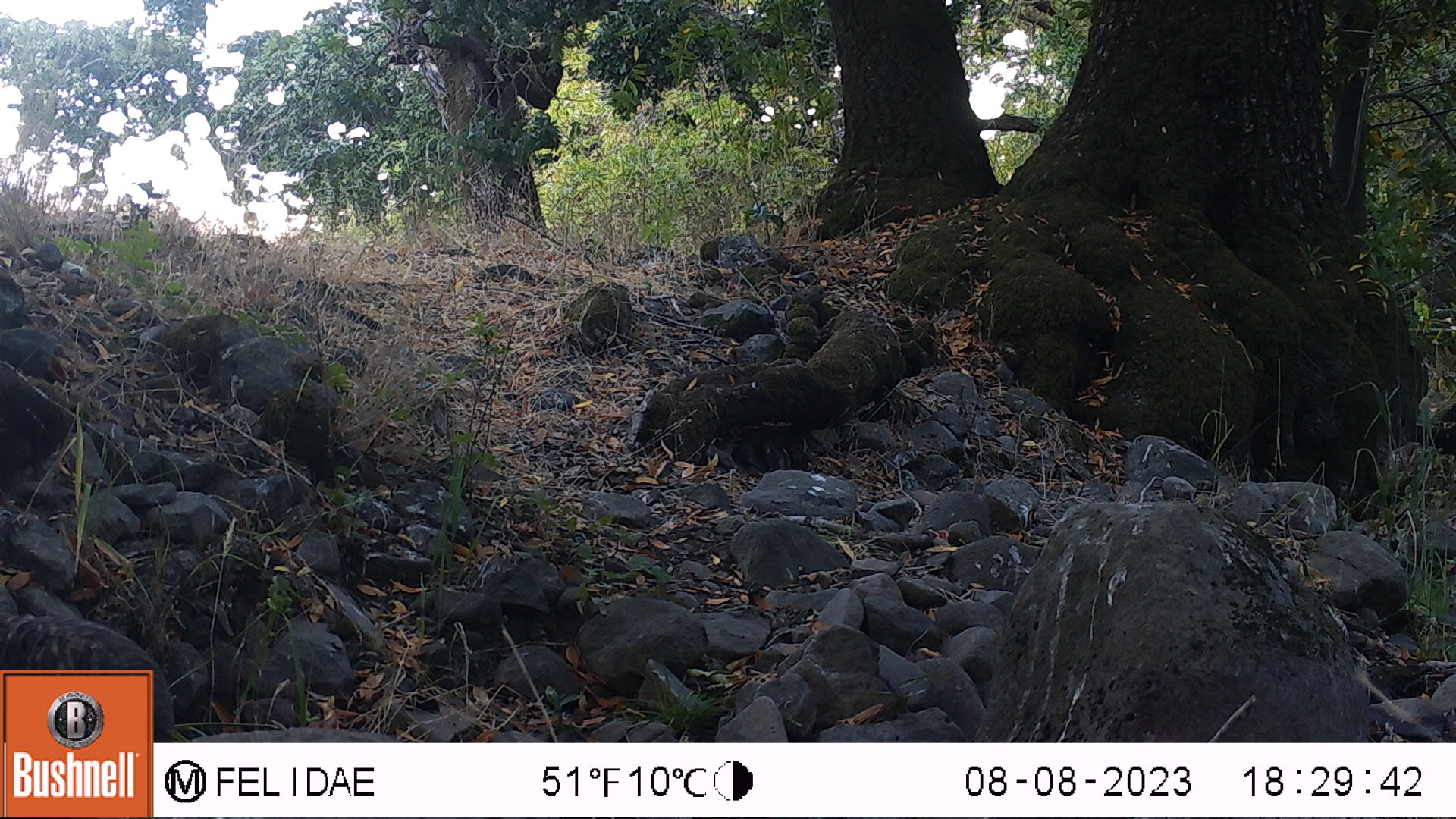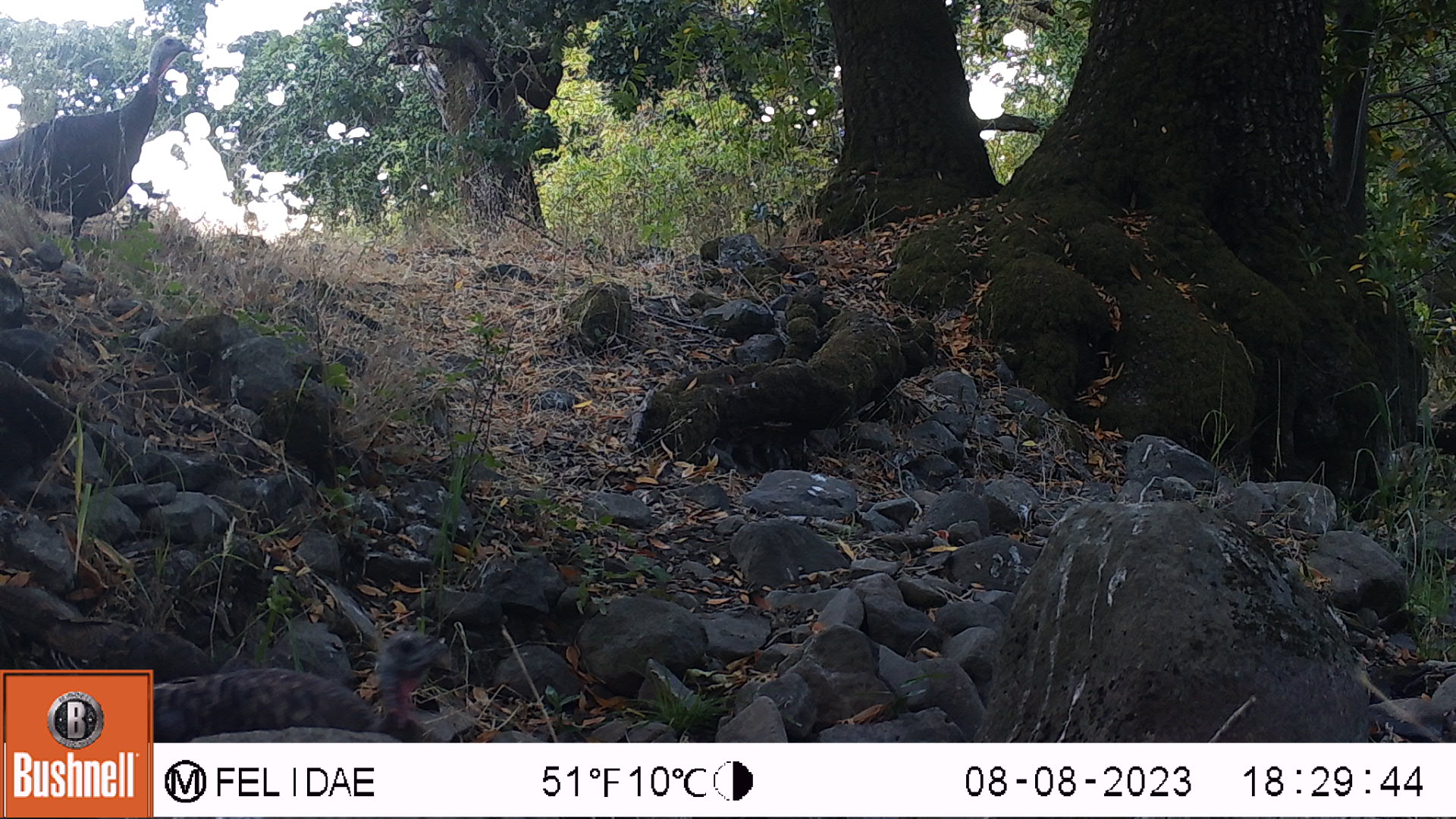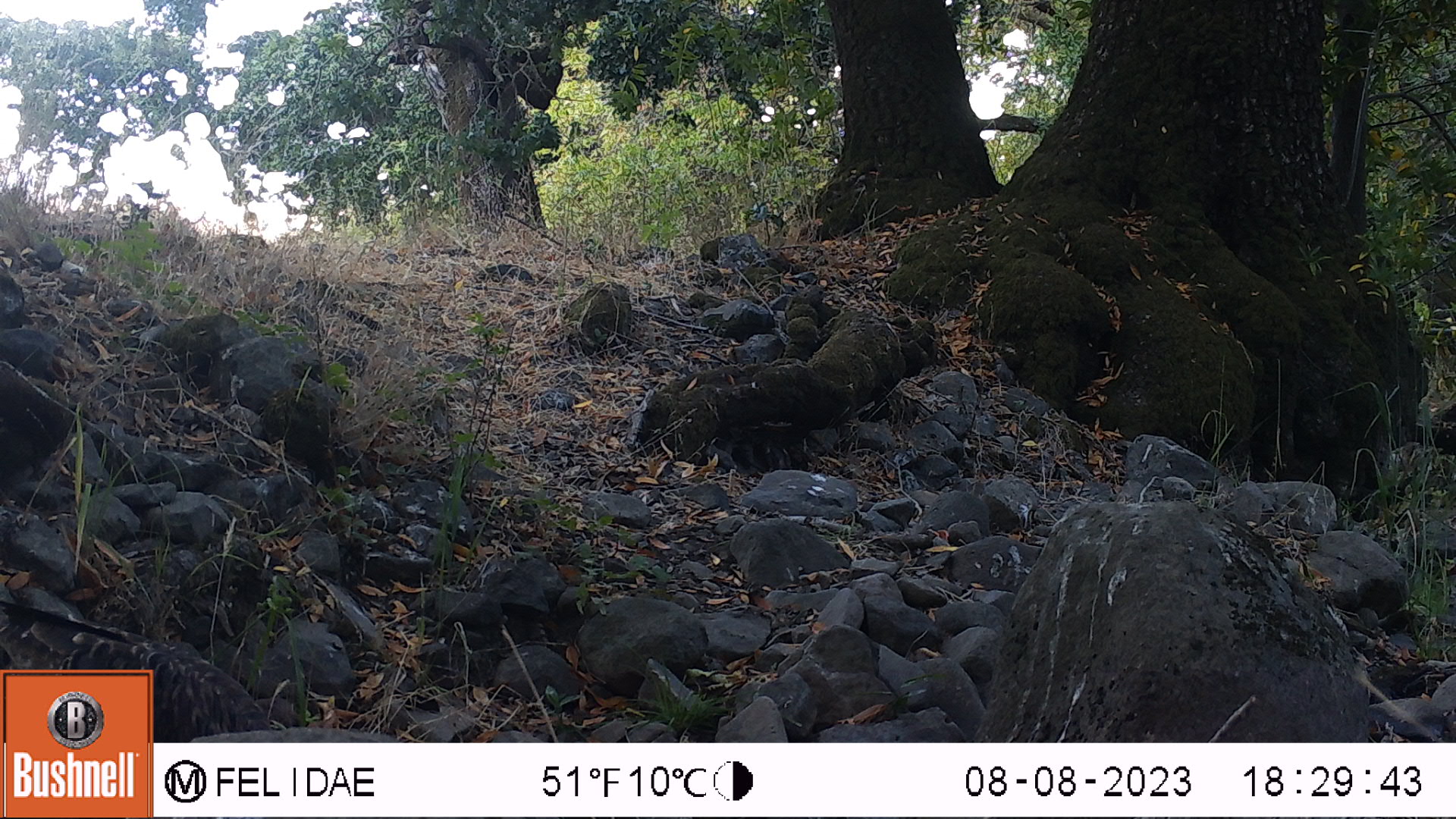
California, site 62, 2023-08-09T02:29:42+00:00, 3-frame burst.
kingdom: Animalia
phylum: Chordata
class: Aves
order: Galliformes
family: Phasianidae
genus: Meleagris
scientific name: Meleagris gallopavo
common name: turkey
Turkey (Meleagris gallopavo).